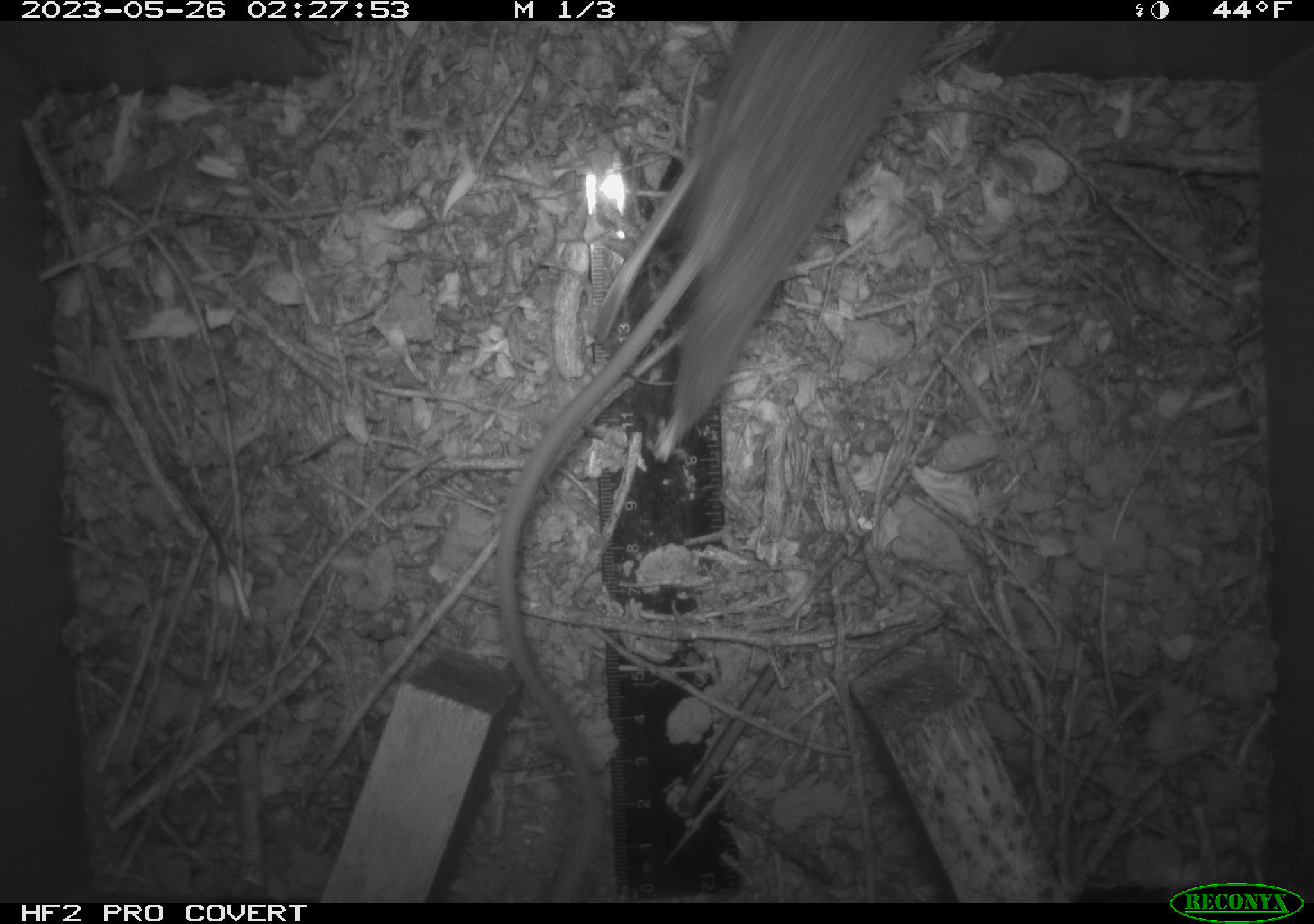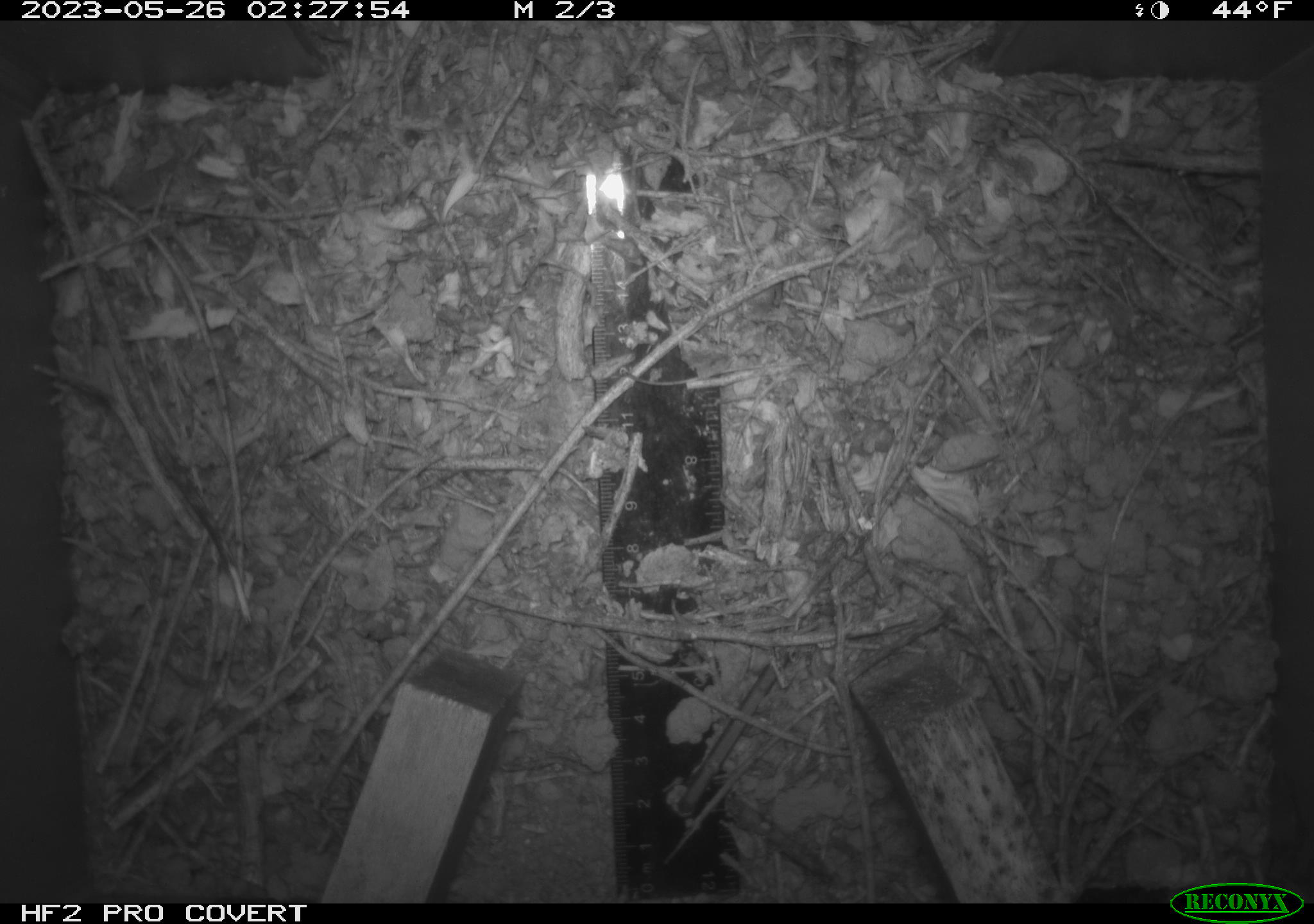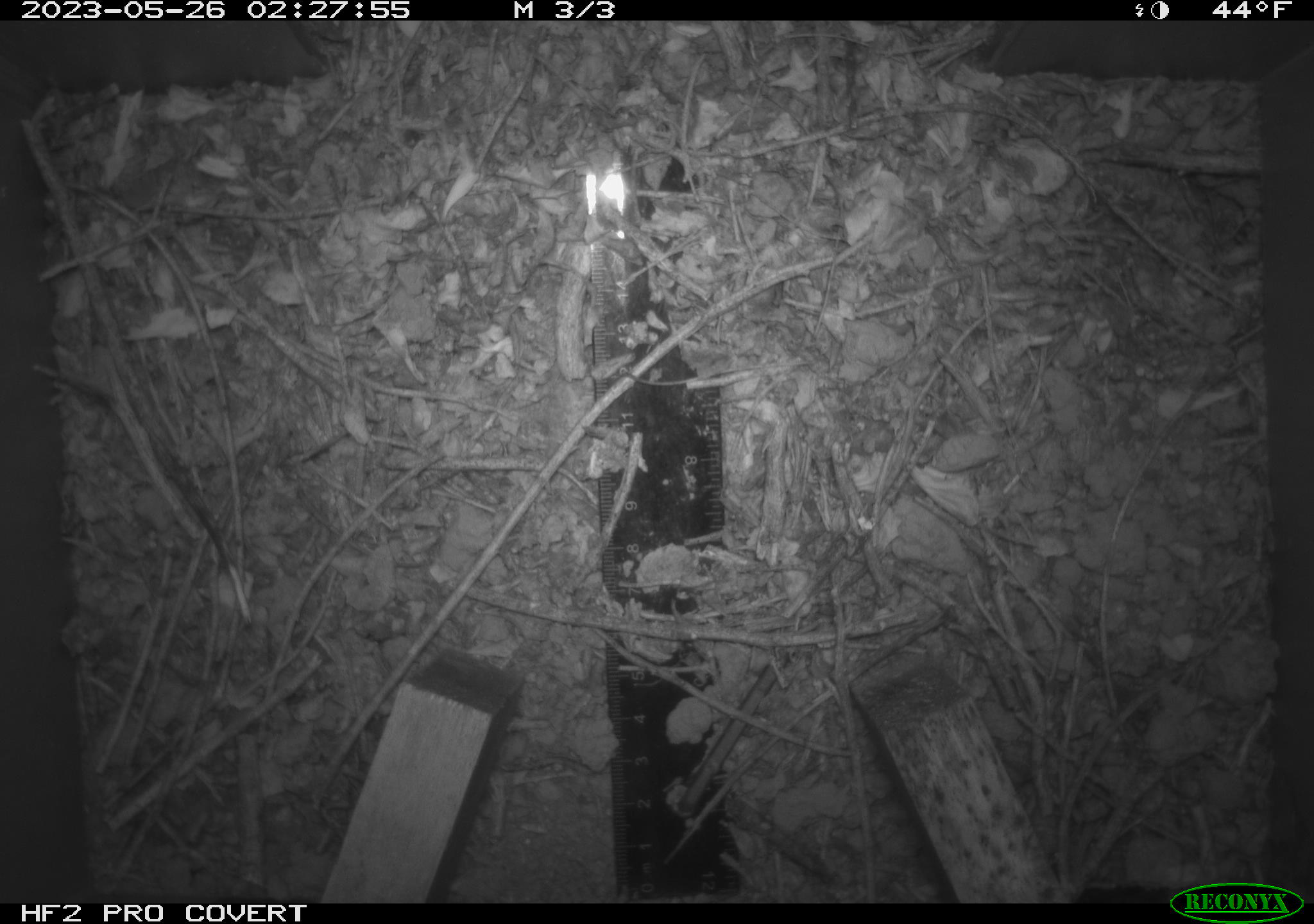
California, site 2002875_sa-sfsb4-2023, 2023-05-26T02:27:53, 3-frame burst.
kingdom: Animalia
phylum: Chordata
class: Mammalia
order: Rodentia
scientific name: Rodentia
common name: mouse species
Mouse species (Rodentia).